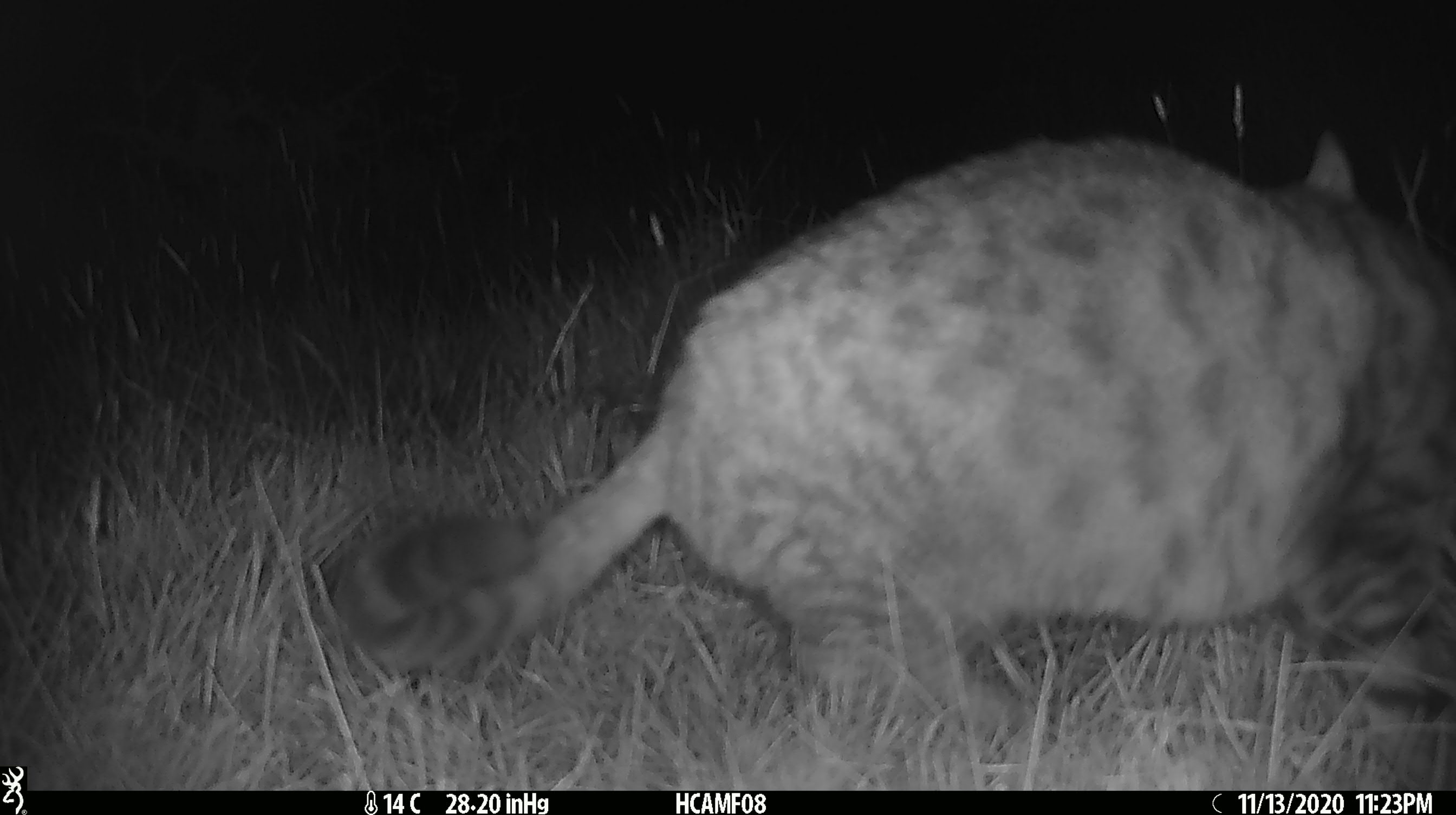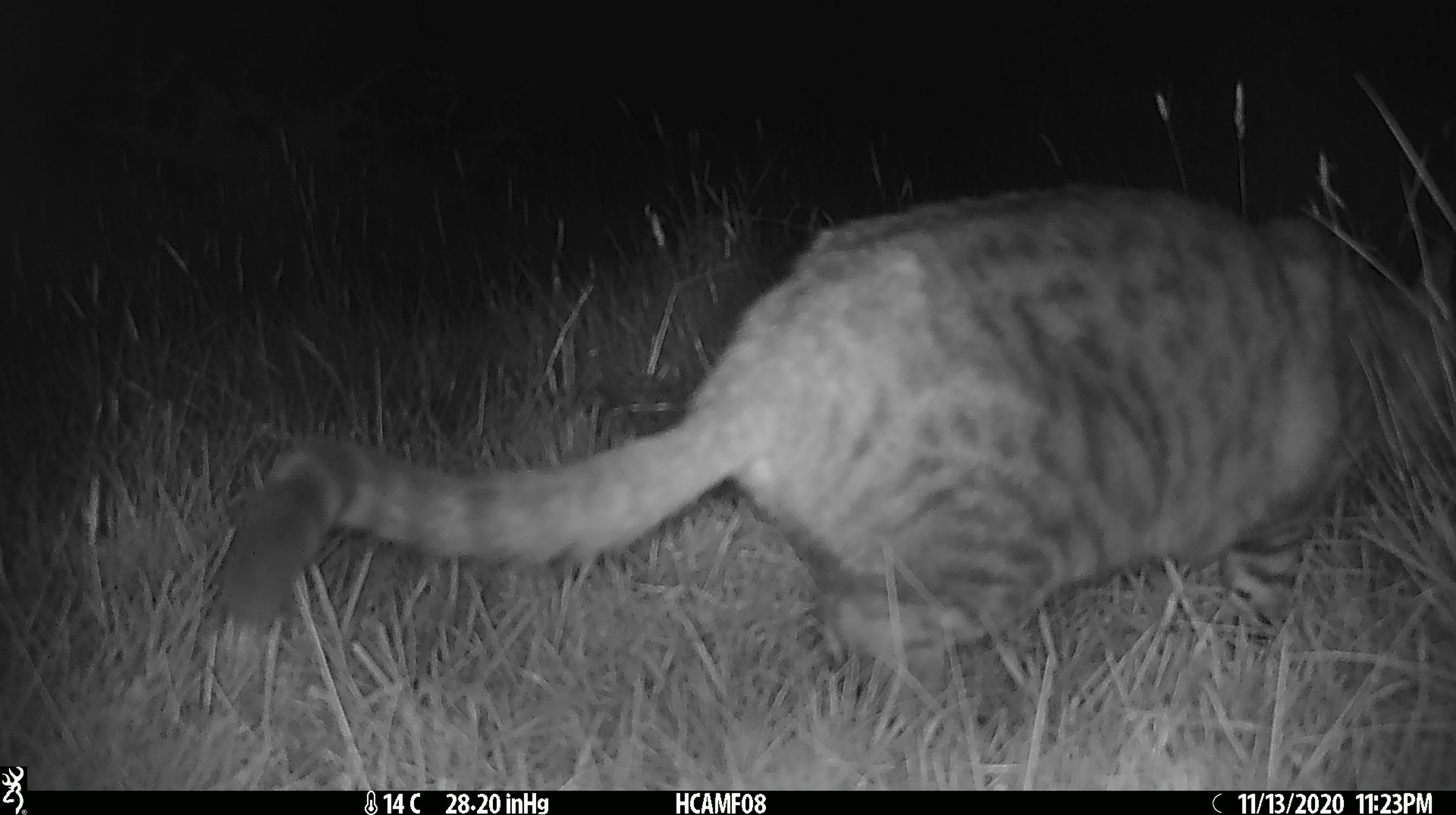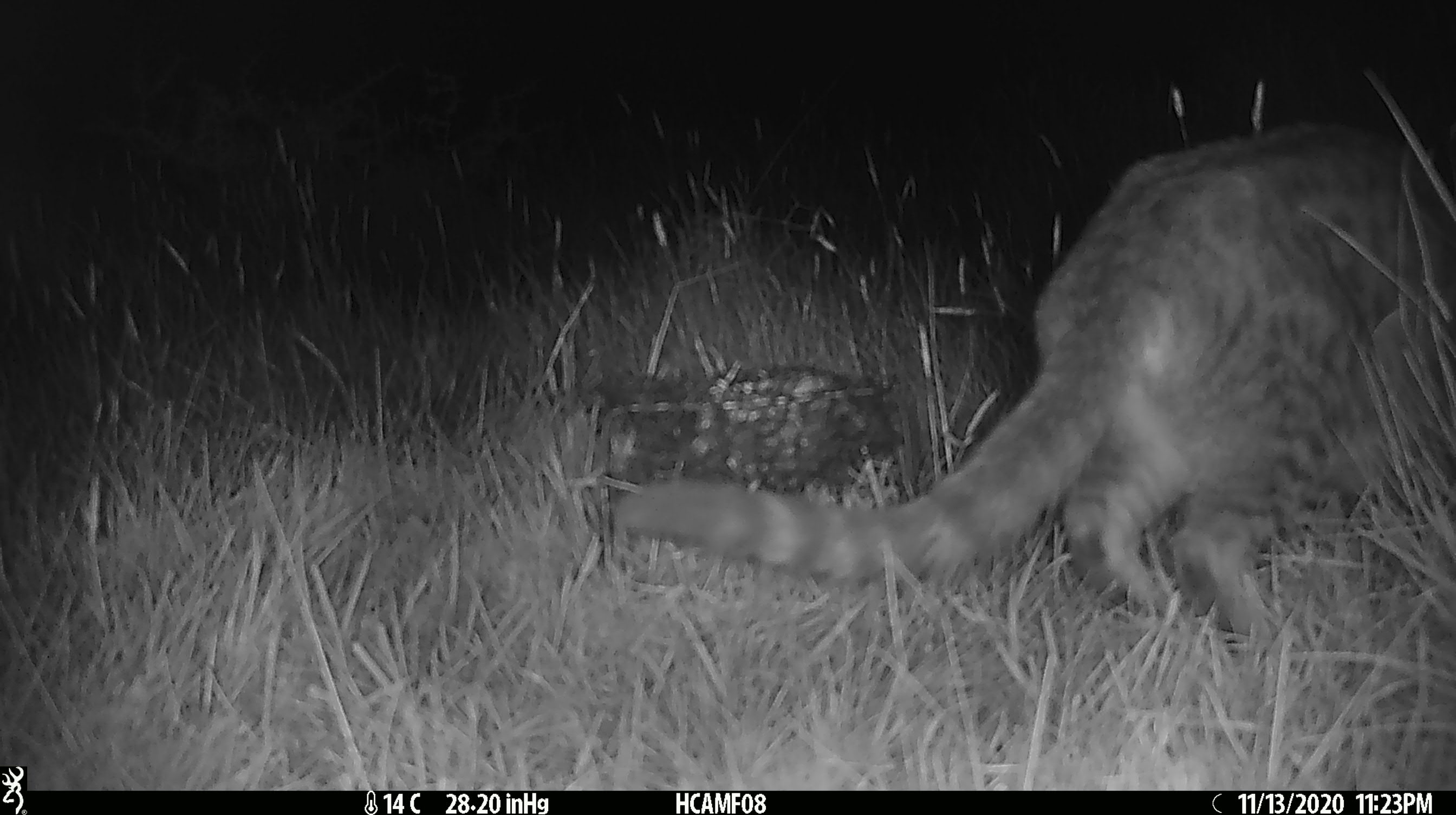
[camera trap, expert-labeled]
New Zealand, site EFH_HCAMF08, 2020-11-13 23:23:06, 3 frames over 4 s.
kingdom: Animalia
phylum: Chordata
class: Mammalia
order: Carnivora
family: Felidae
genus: Felis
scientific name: Felis catus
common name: domestic cat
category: cat